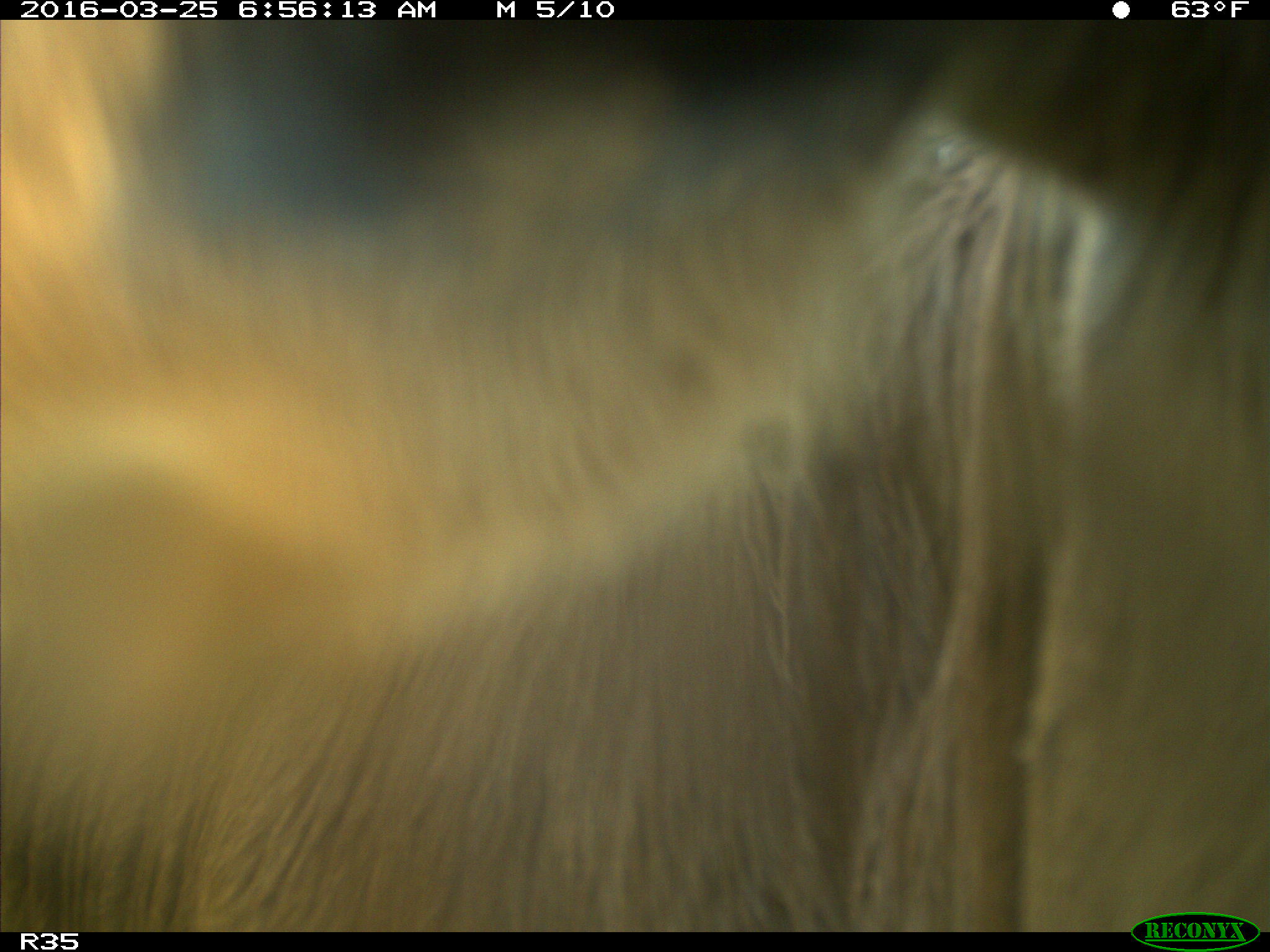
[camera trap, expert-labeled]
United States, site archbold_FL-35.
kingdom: Animalia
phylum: Chordata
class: Mammalia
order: Artiodactyla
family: Bovidae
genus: Bos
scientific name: Bos taurus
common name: domestic cow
Bos taurus (domestic cow).